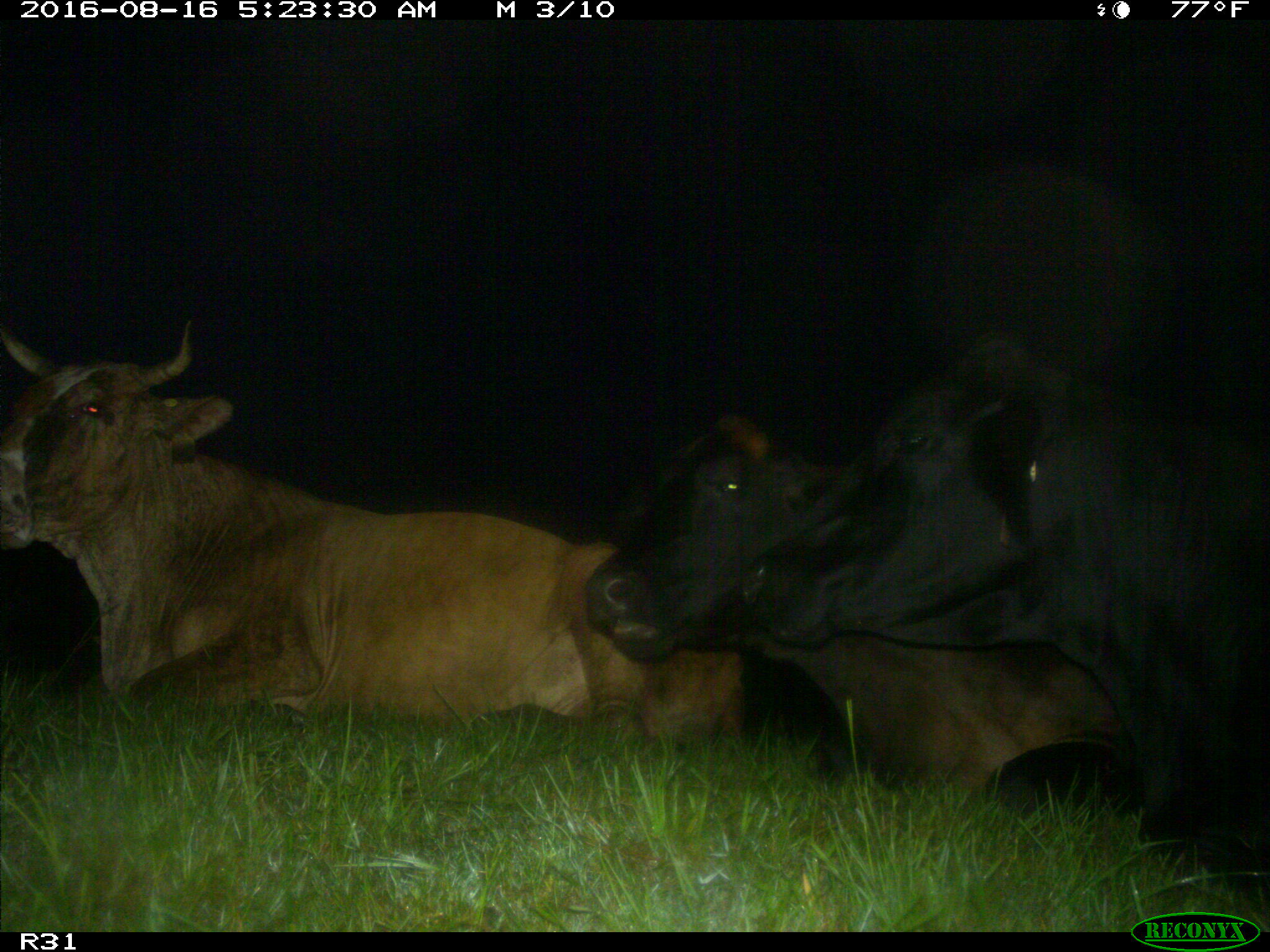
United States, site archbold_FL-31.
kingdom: Animalia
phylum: Chordata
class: Mammalia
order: Artiodactyla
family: Bovidae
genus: Bos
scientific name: Bos taurus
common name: domestic cow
Bos taurus (domestic cow).